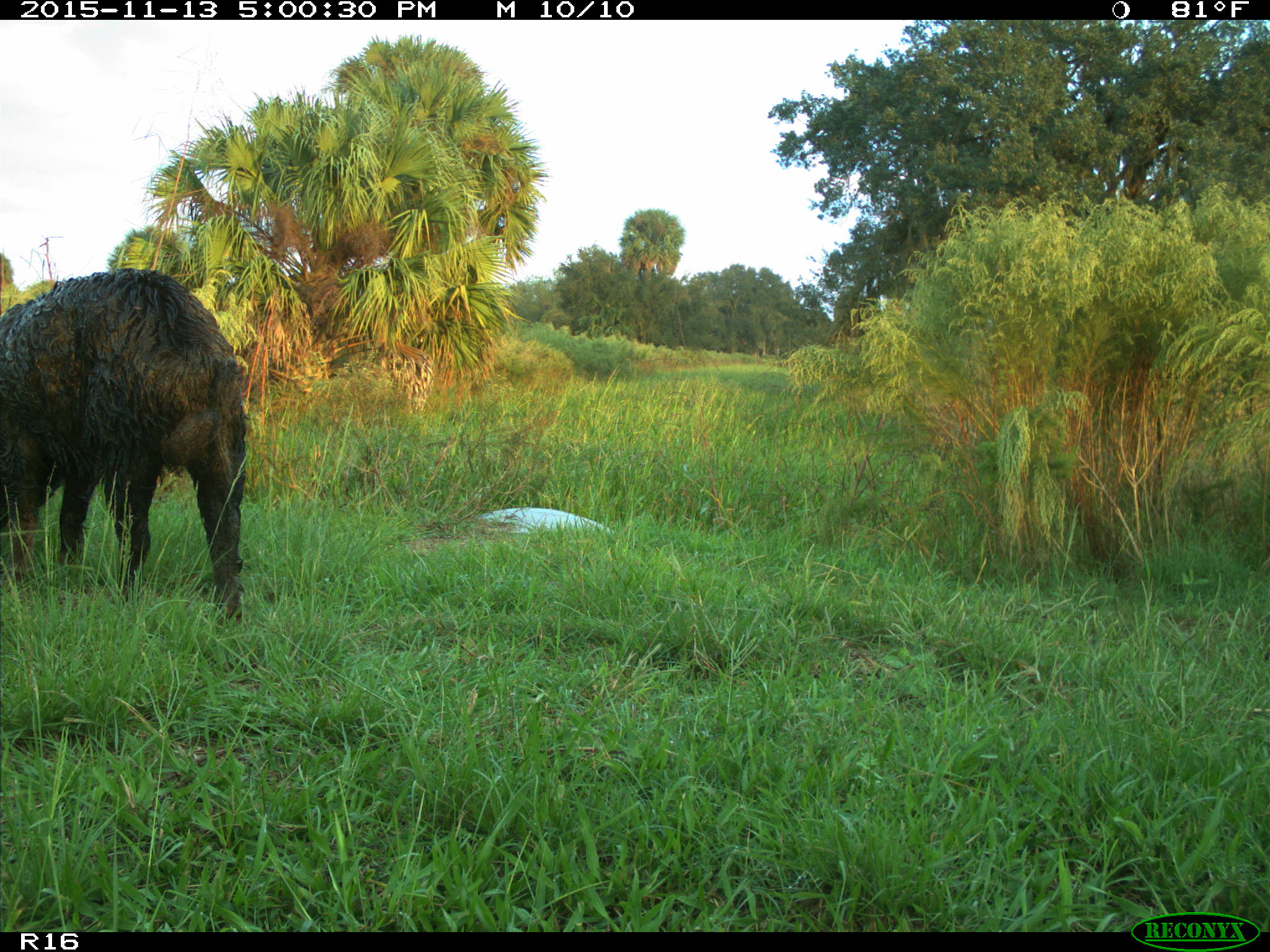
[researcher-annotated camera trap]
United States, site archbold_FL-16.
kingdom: Animalia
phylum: Chordata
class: Mammalia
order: Artiodactyla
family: Suidae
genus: Sus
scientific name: Sus scrofa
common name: wild boar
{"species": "Sus scrofa (wild boar)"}